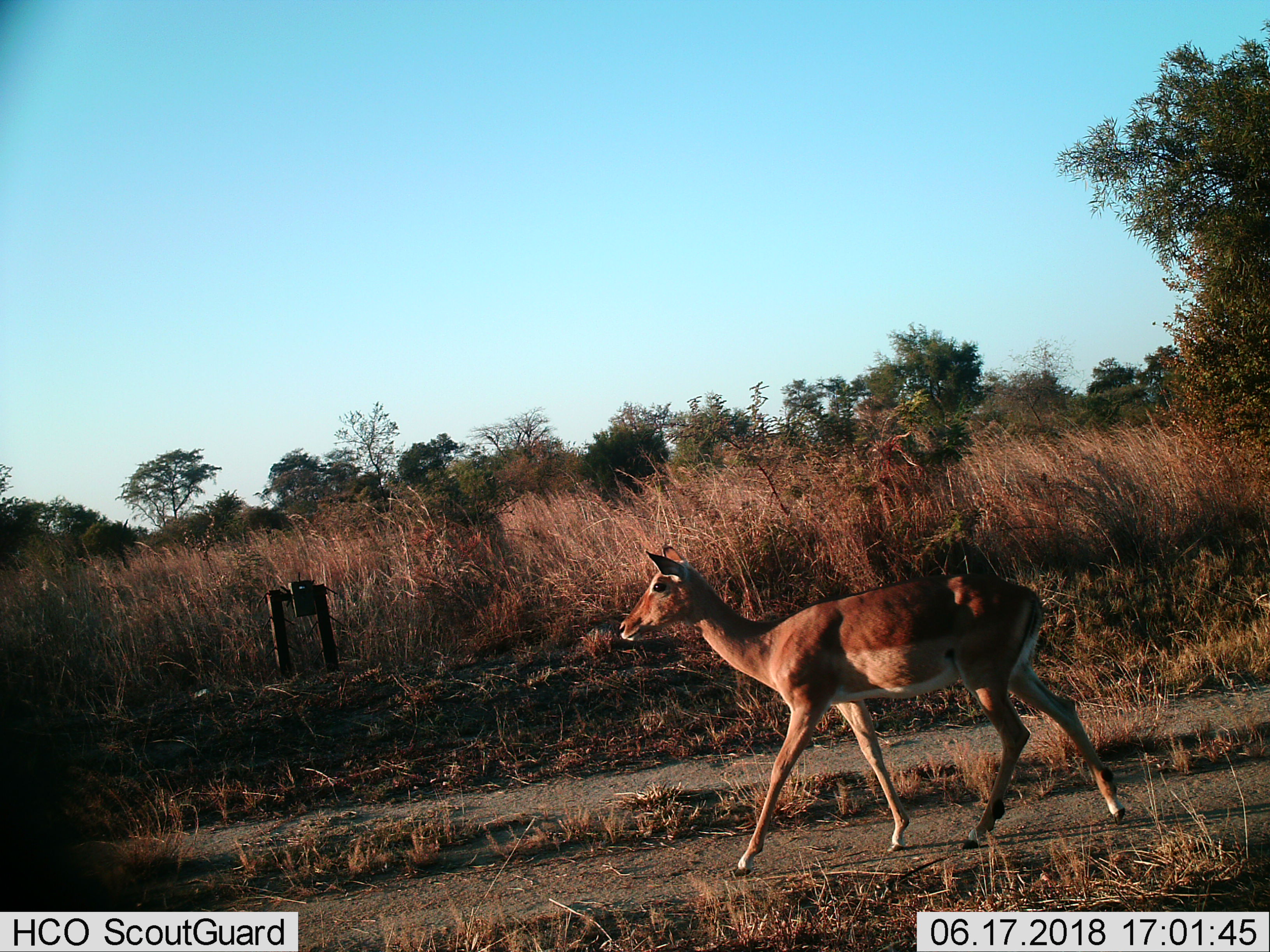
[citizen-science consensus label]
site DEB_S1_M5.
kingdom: Animalia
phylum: Chordata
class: Mammalia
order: Artiodactyla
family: Bovidae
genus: Aepyceros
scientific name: Aepyceros melampus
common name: impala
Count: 1.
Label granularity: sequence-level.